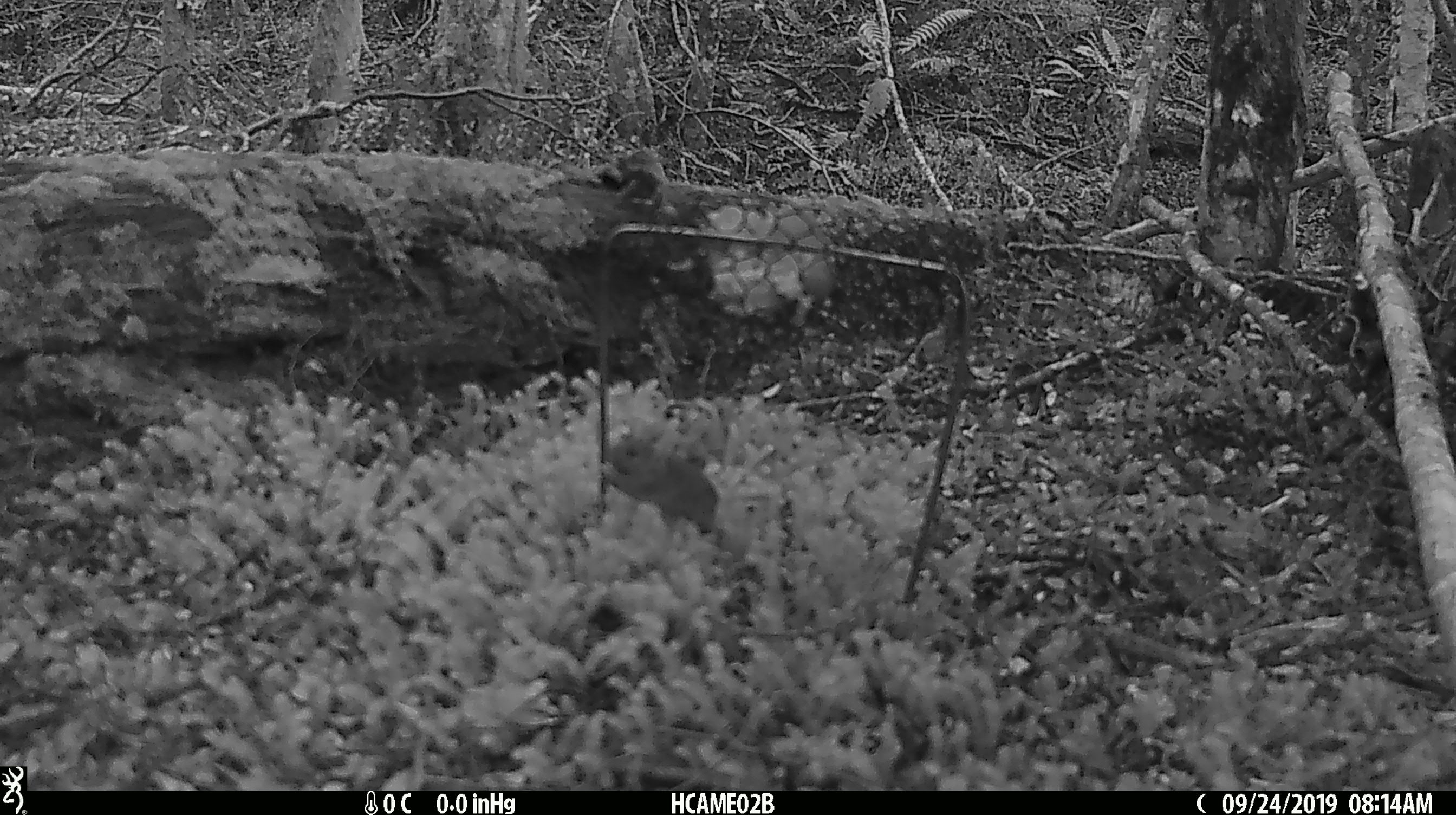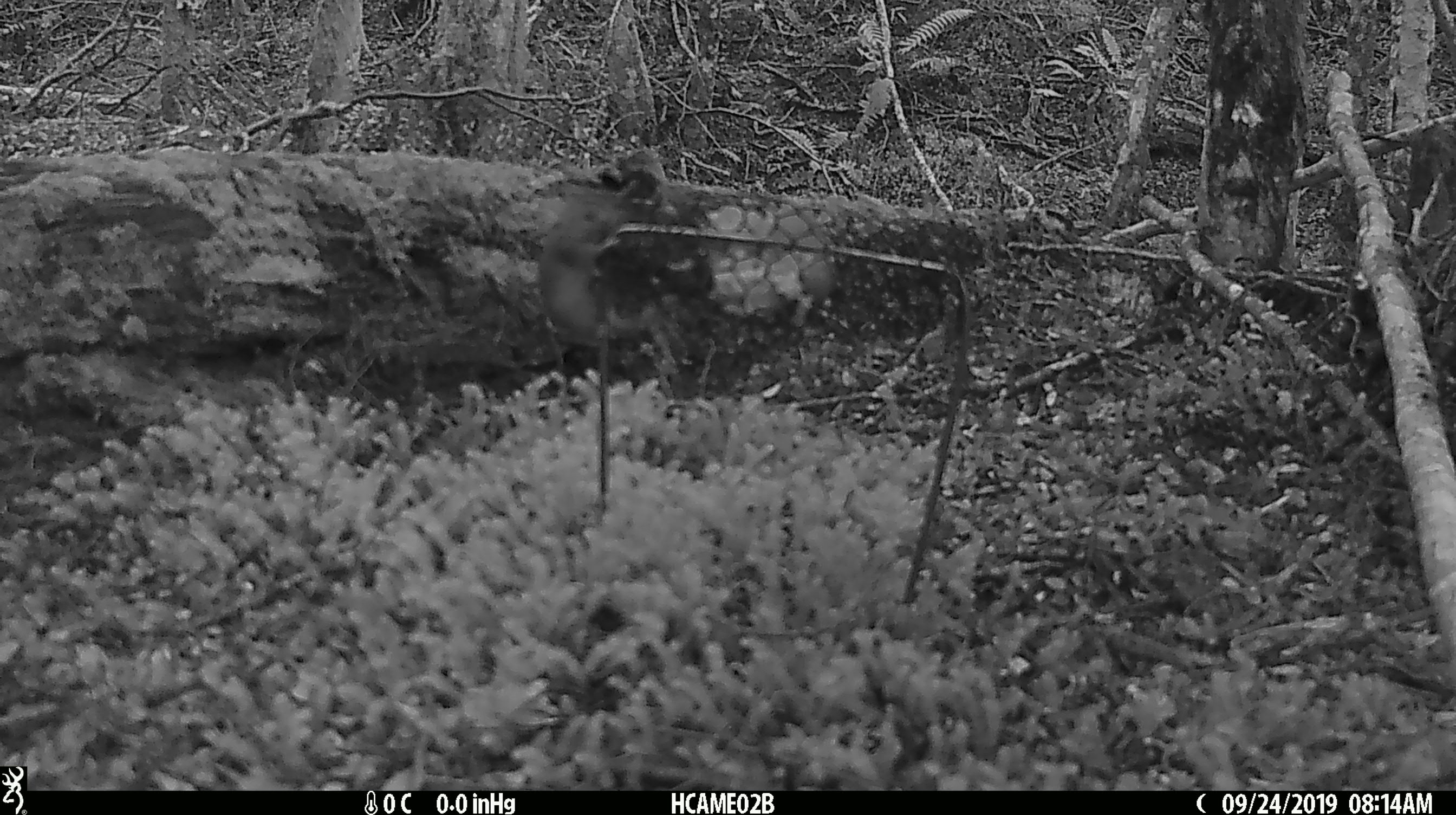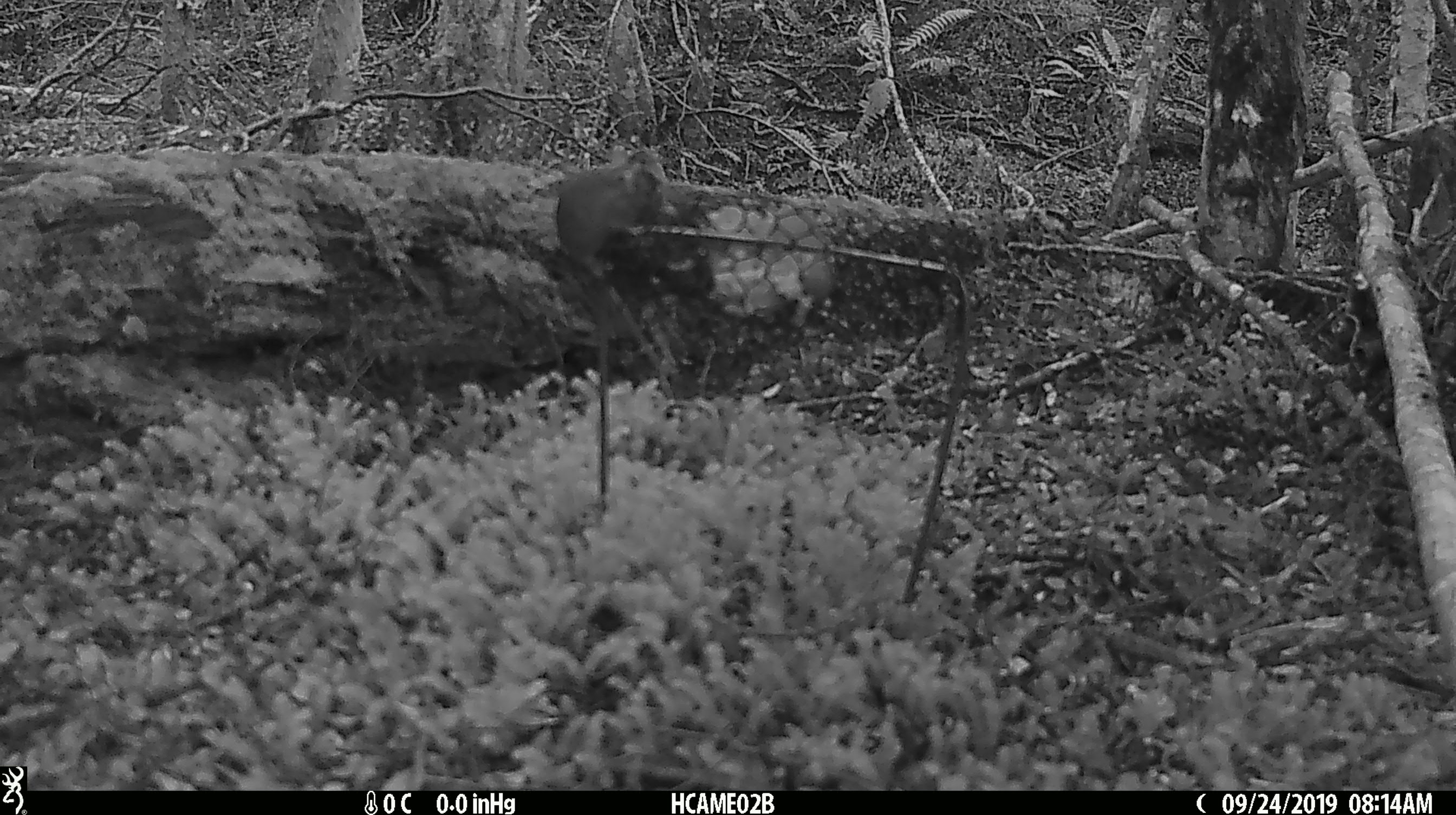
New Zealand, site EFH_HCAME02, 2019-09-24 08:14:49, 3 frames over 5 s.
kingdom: Animalia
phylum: Chordata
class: Mammalia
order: Rodentia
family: Muridae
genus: Mus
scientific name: Mus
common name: mouse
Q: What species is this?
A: Mouse (Mus).